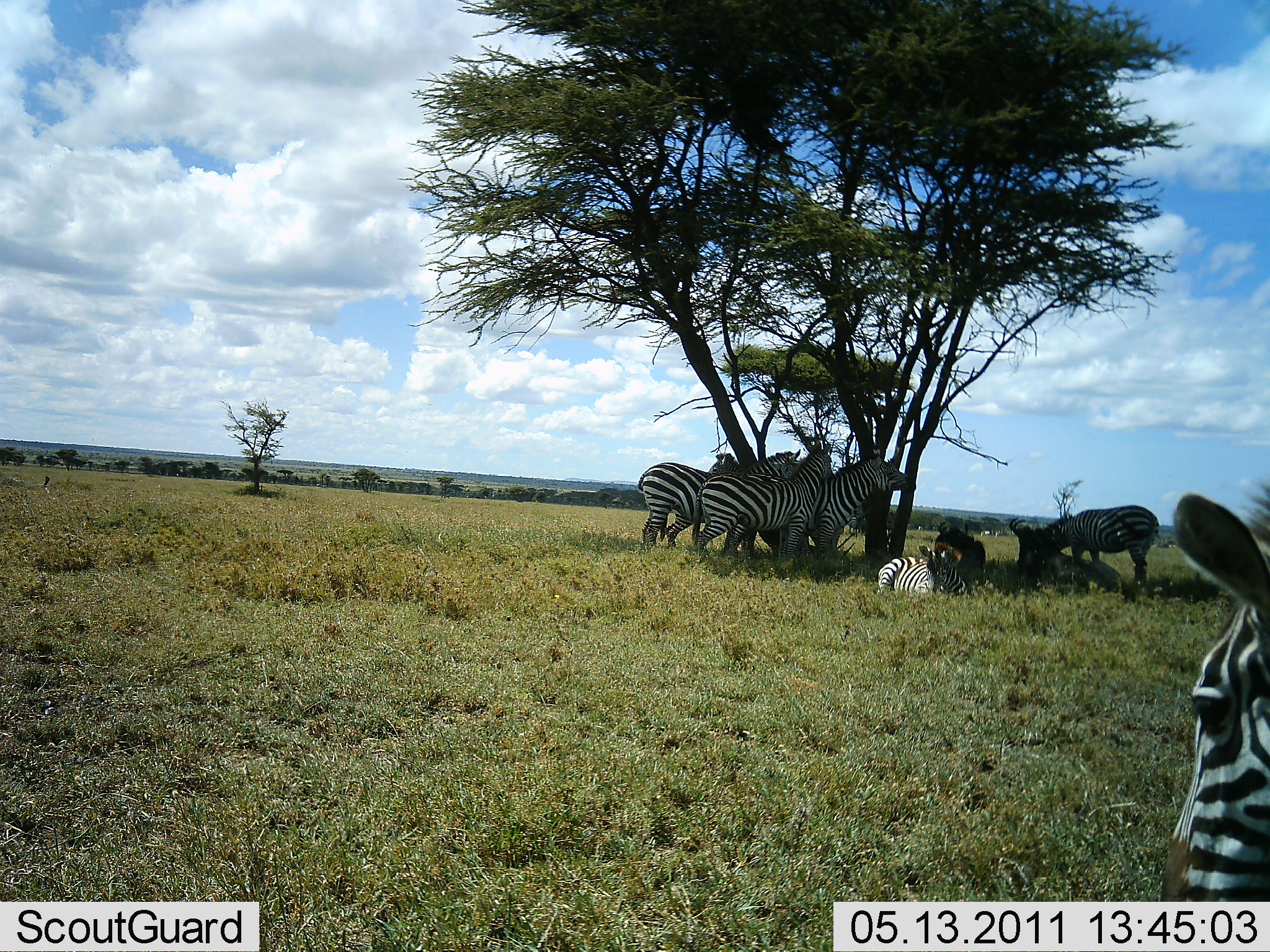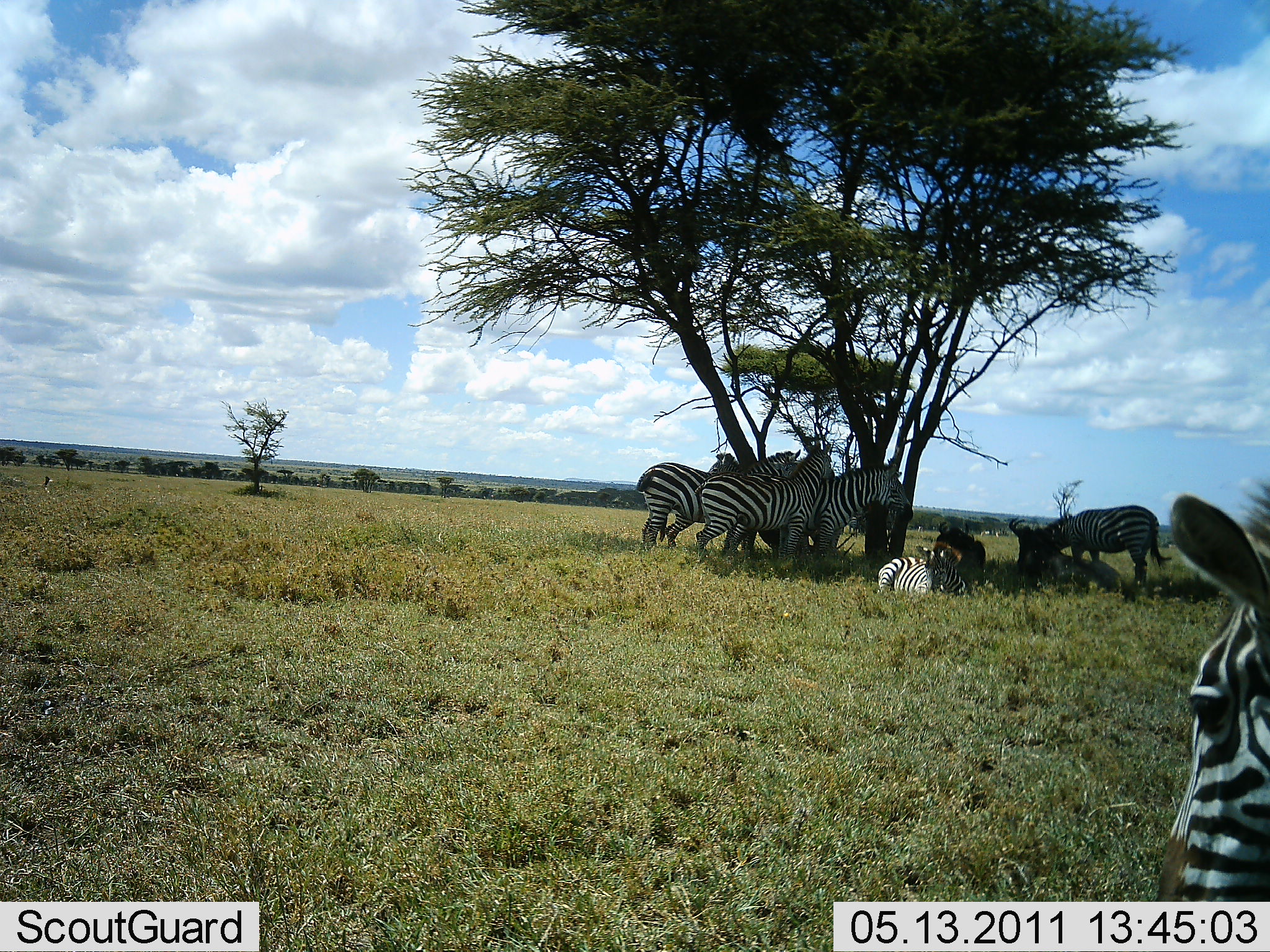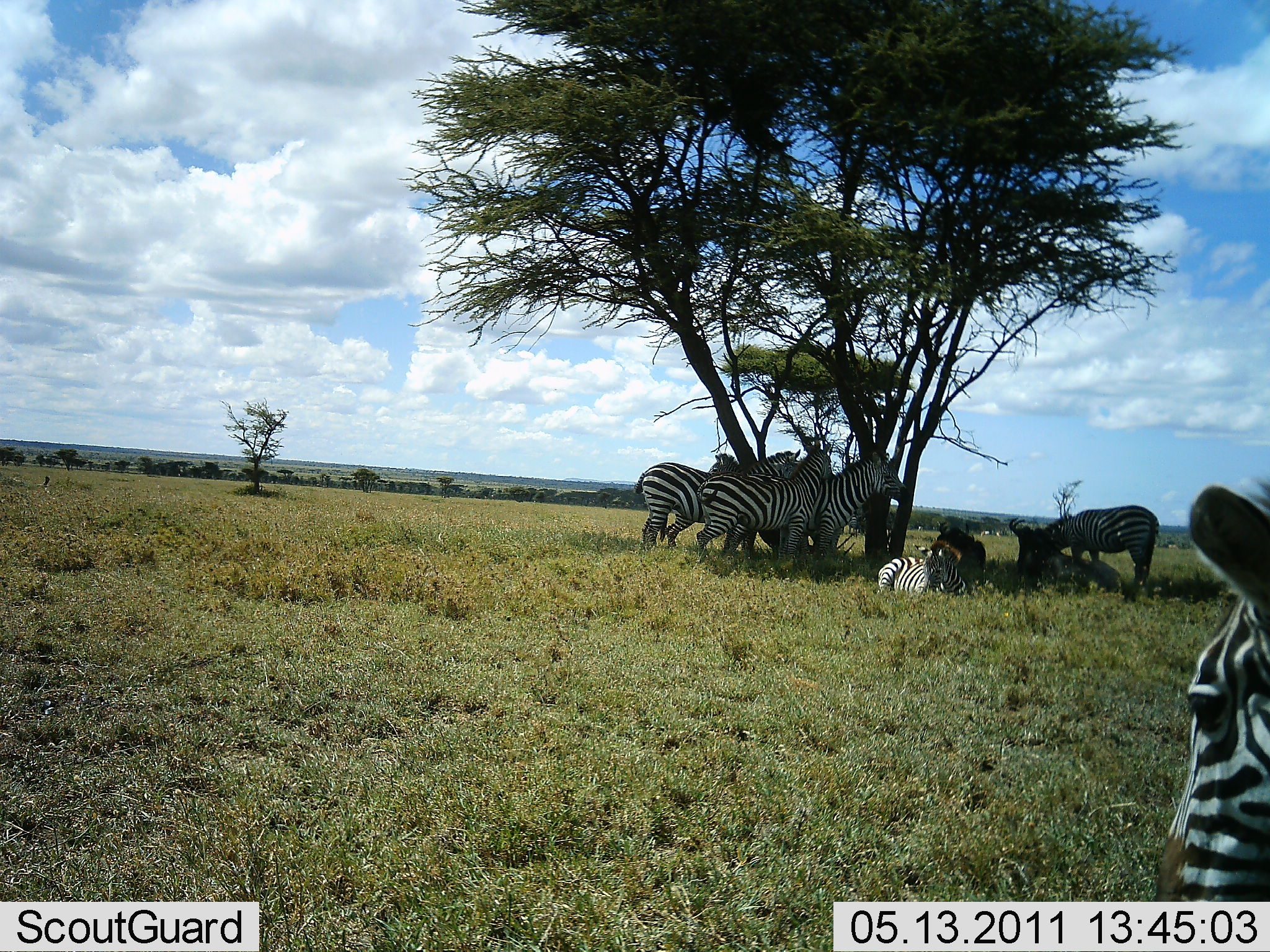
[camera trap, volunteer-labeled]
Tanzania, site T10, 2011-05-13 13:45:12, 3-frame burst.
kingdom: Animalia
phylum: Chordata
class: Mammalia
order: Perissodactyla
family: Equidae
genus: Equus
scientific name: Equus quagga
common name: plains zebra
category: zebra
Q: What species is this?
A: Zebra (plains zebra) (Equus quagga).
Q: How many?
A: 8.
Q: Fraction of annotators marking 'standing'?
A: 64%.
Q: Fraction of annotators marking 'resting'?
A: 91%.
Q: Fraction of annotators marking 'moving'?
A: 0%.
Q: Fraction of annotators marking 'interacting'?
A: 27%.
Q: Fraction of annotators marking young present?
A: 9%.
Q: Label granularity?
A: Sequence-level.